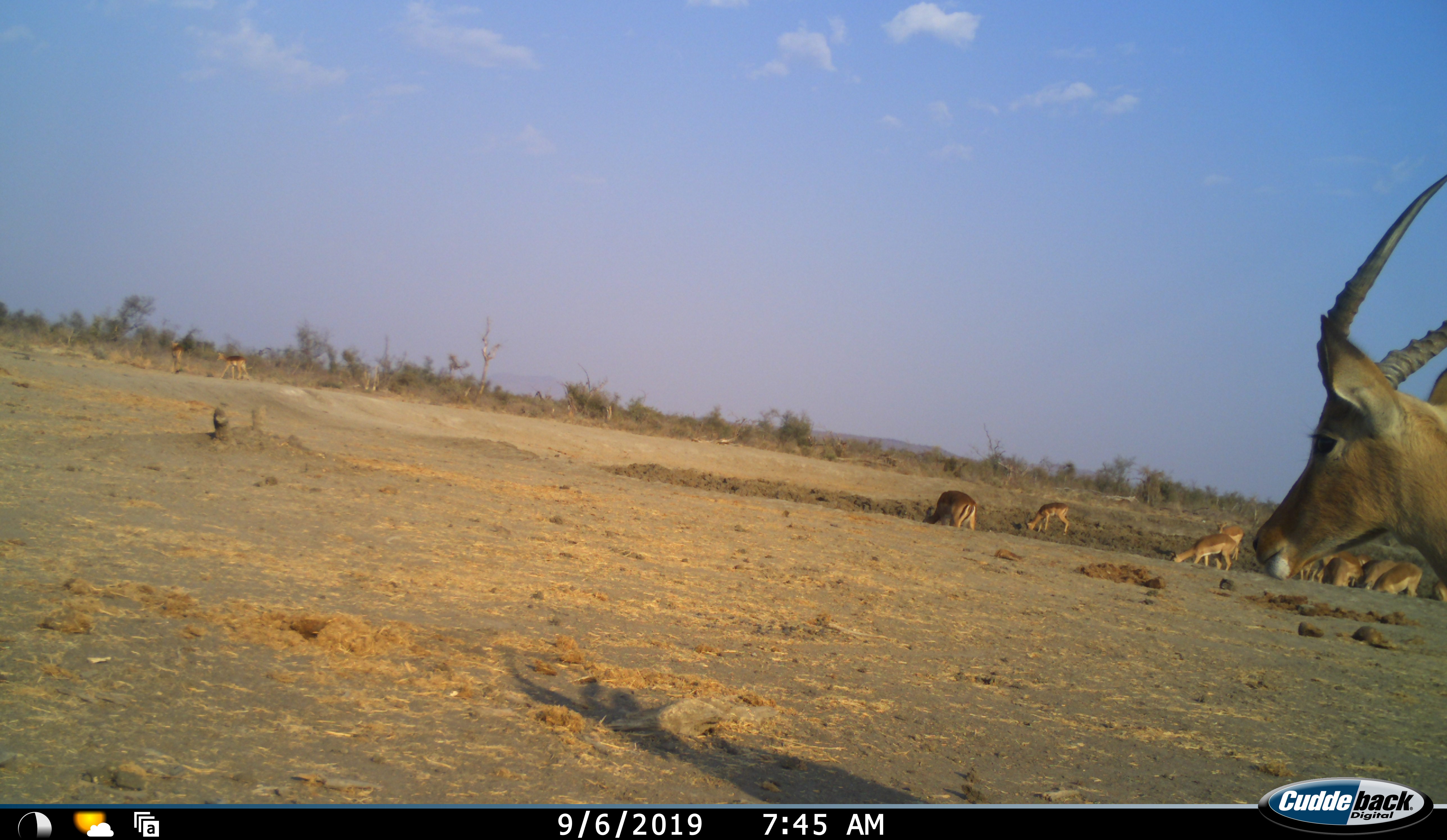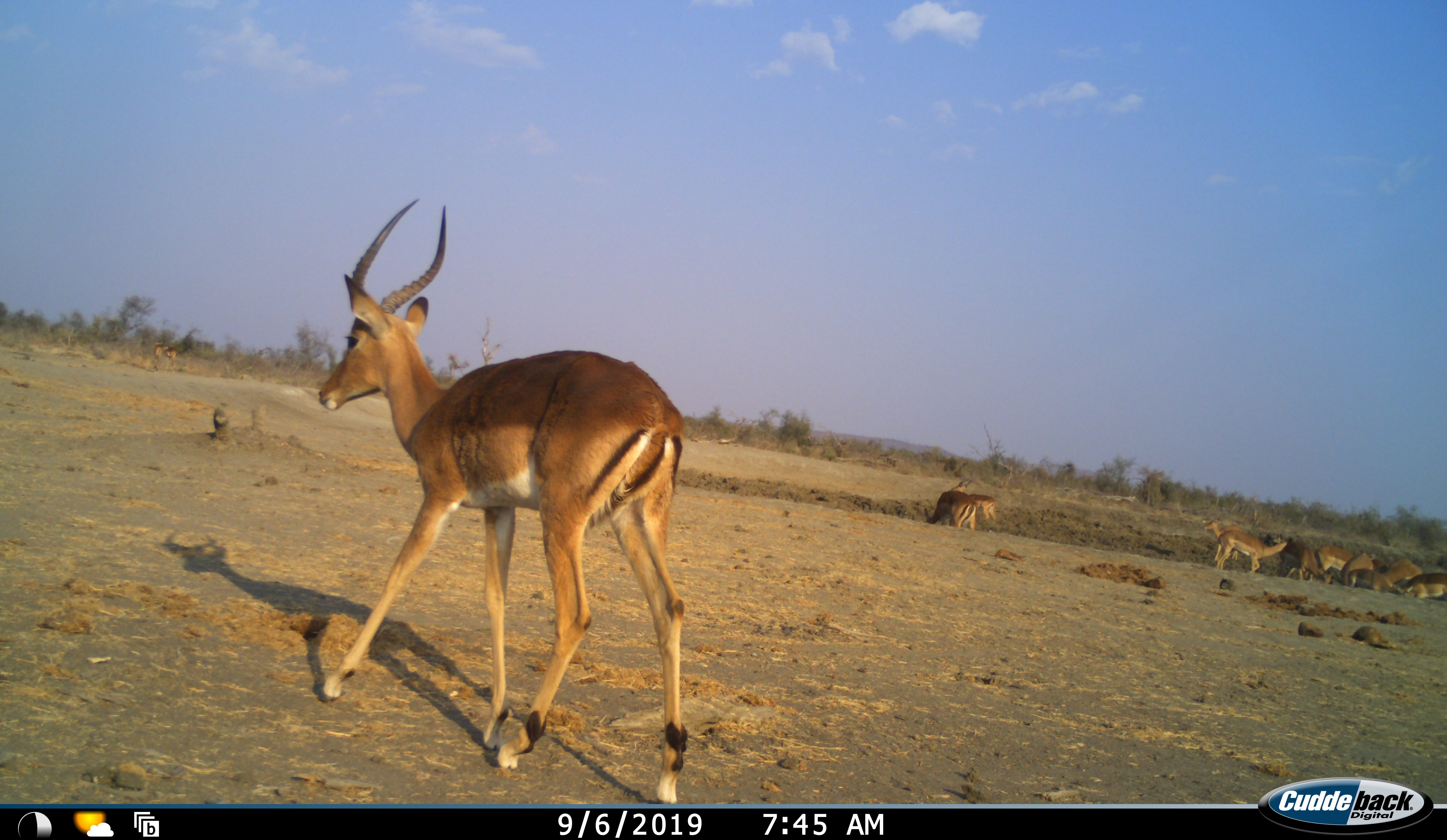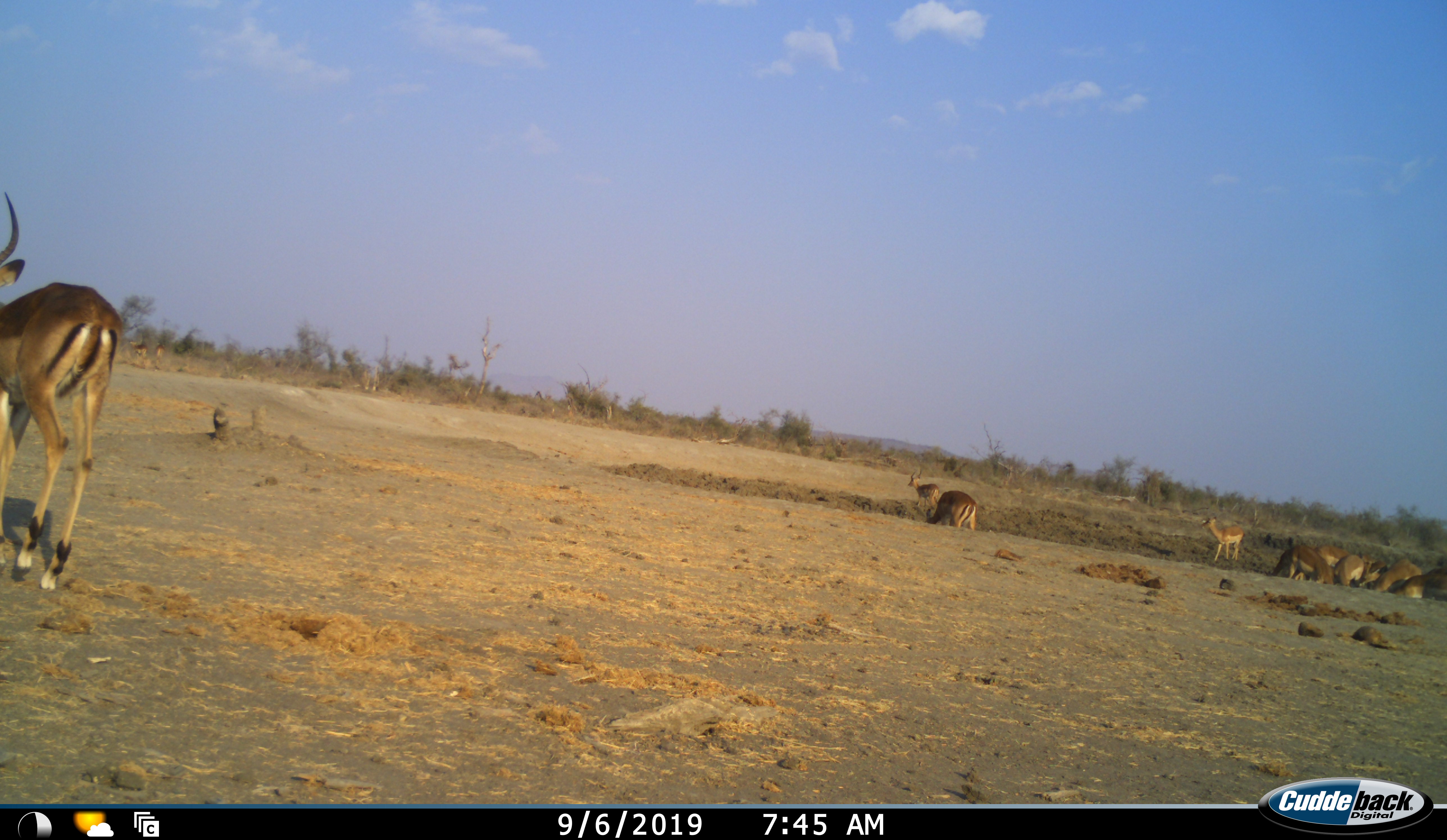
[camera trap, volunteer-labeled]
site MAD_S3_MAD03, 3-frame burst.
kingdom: Animalia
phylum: Chordata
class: Mammalia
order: Artiodactyla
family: Bovidae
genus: Aepyceros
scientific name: Aepyceros melampus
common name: impala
Impala (Aepyceros melampus), count 11-50. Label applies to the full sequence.